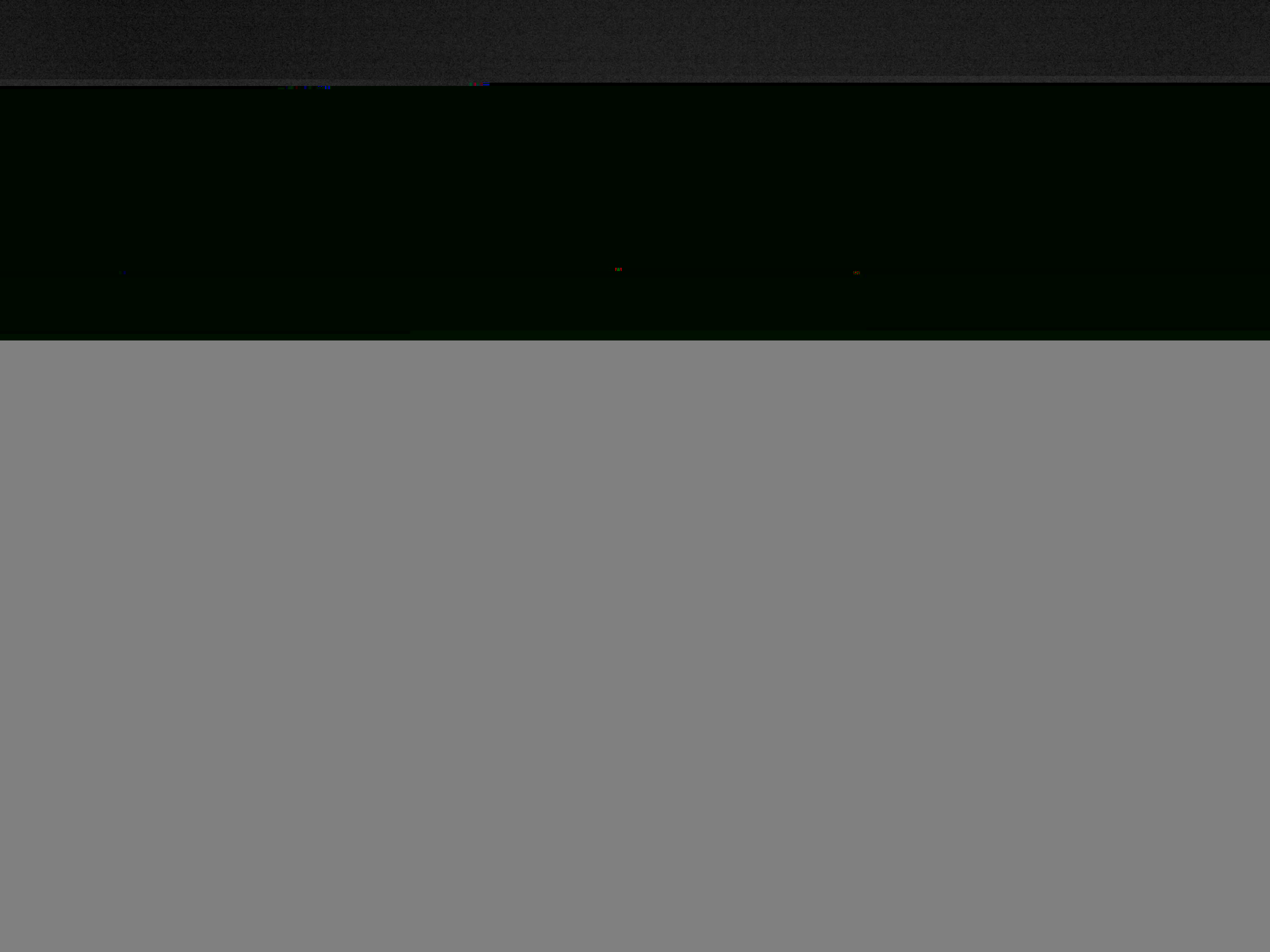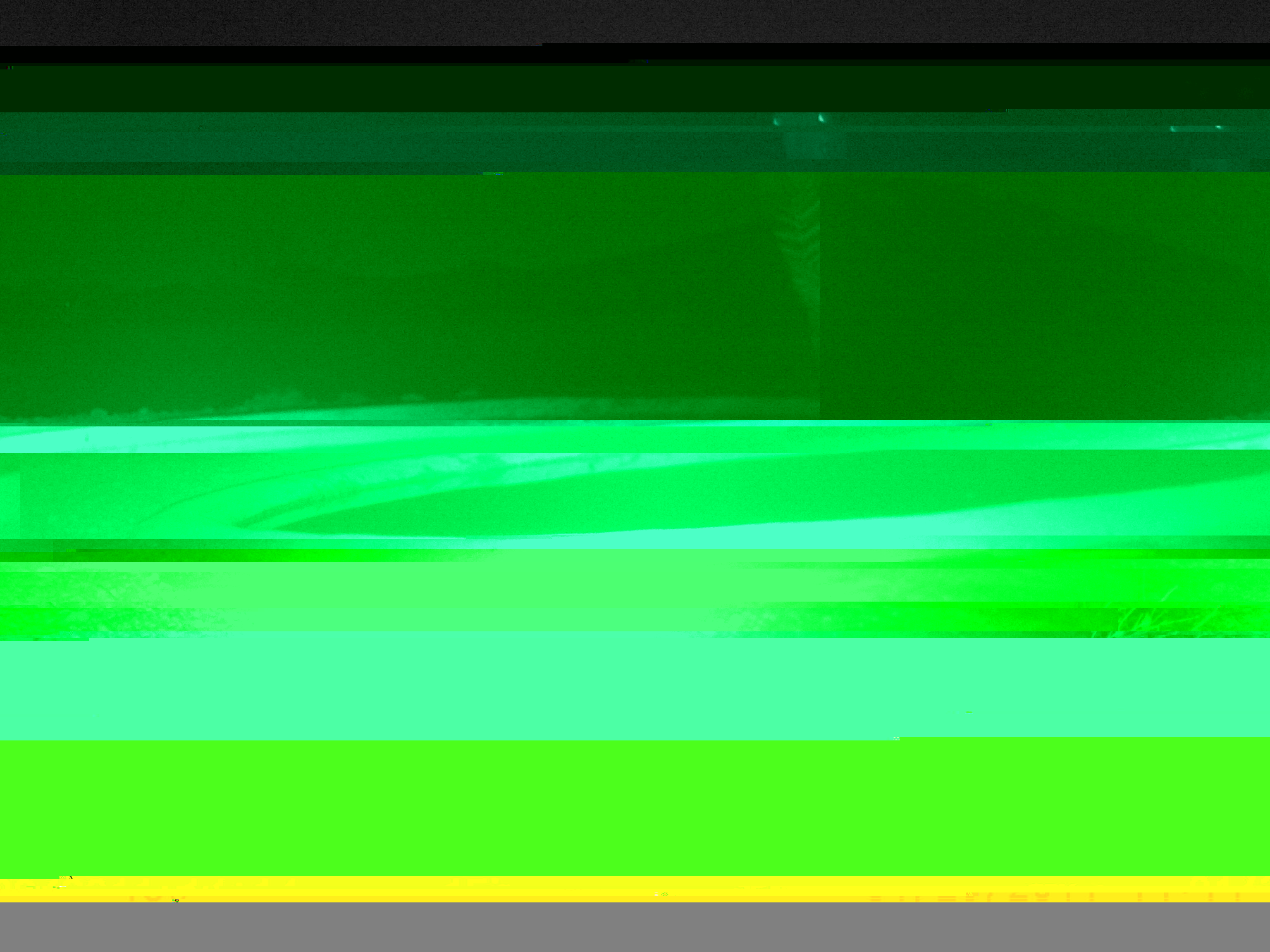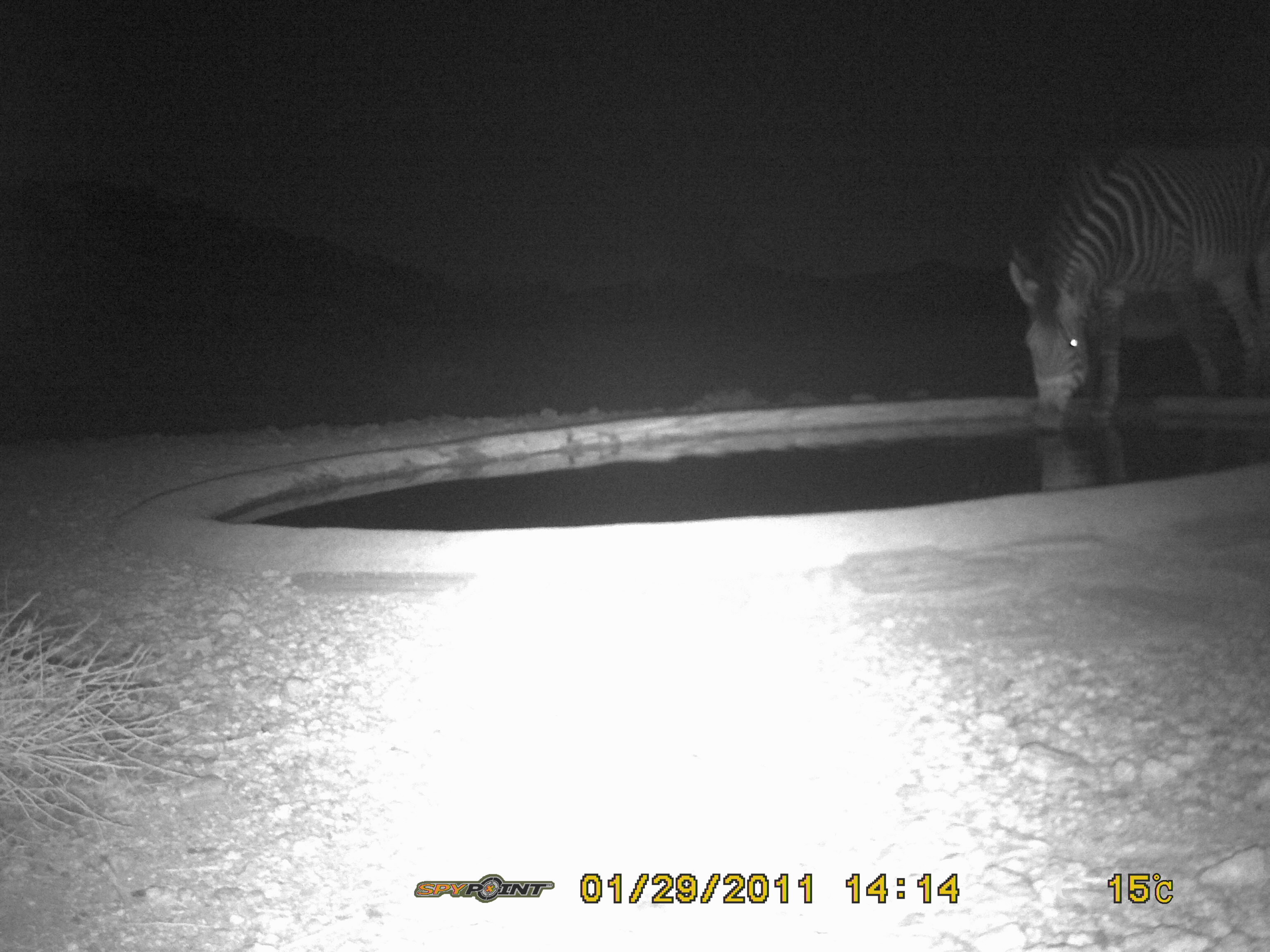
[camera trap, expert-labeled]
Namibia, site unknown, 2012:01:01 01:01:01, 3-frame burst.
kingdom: Animalia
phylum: Chordata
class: Mammalia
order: Perissodactyla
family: Equidae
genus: Equus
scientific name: Equus zebra hartmannae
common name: hartmann's mountain zebra